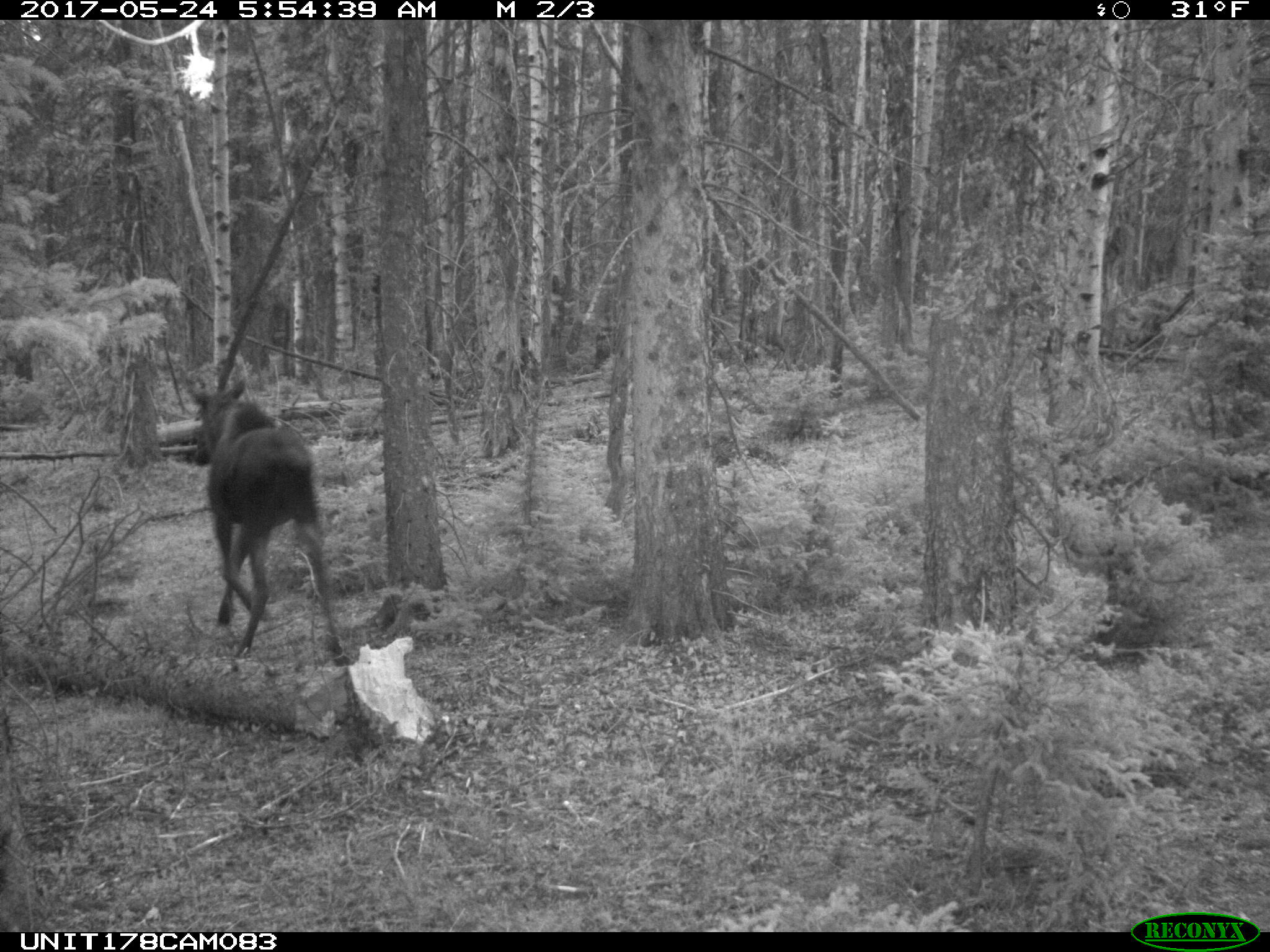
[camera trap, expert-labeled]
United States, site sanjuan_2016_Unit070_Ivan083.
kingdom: Animalia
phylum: Chordata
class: Mammalia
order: Artiodactyla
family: Cervidae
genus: Alces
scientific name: Alces alces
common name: moose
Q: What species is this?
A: Alces alces (moose).